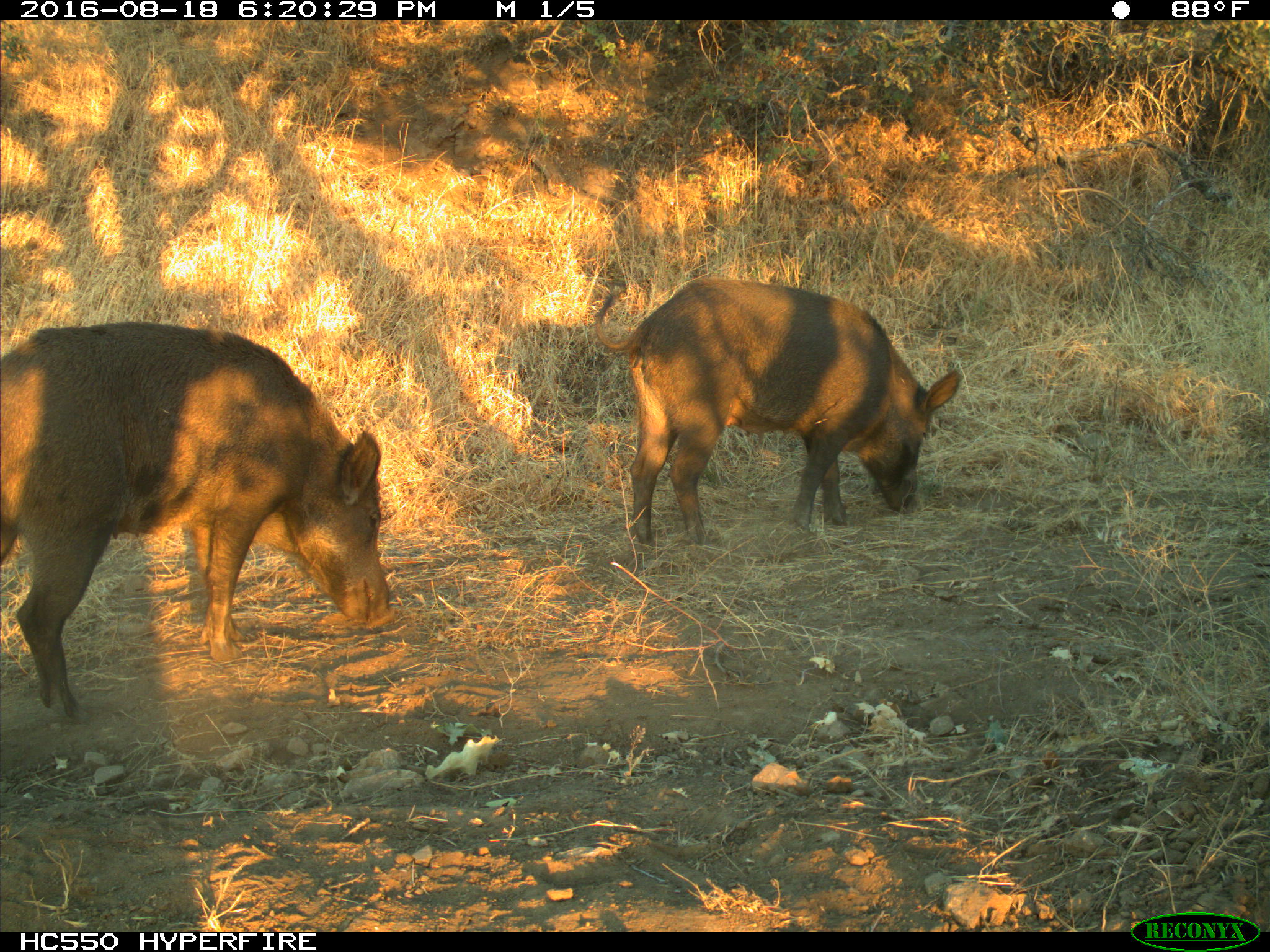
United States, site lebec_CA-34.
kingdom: Animalia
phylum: Chordata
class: Mammalia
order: Artiodactyla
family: Suidae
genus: Sus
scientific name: Sus scrofa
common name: wild boar